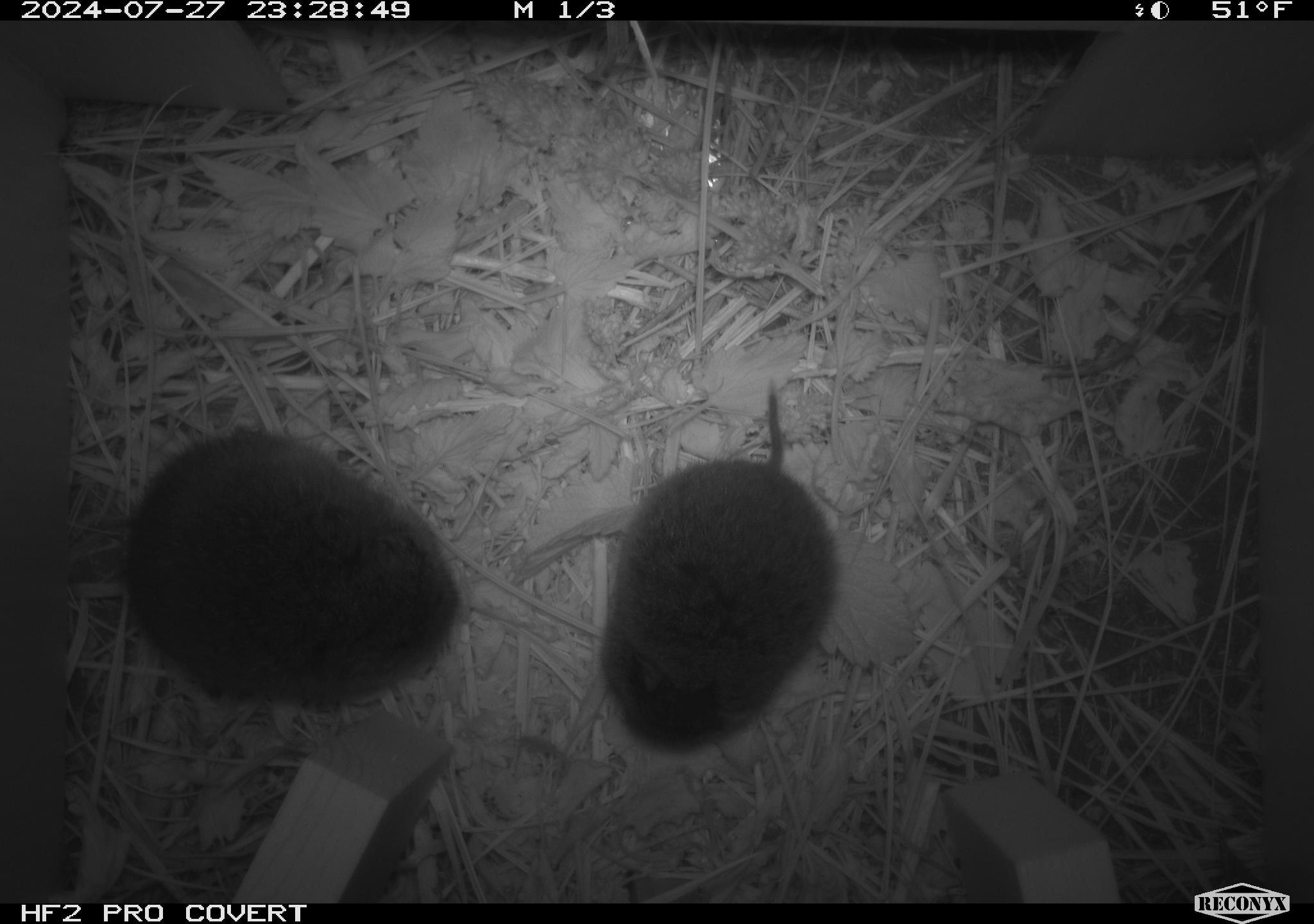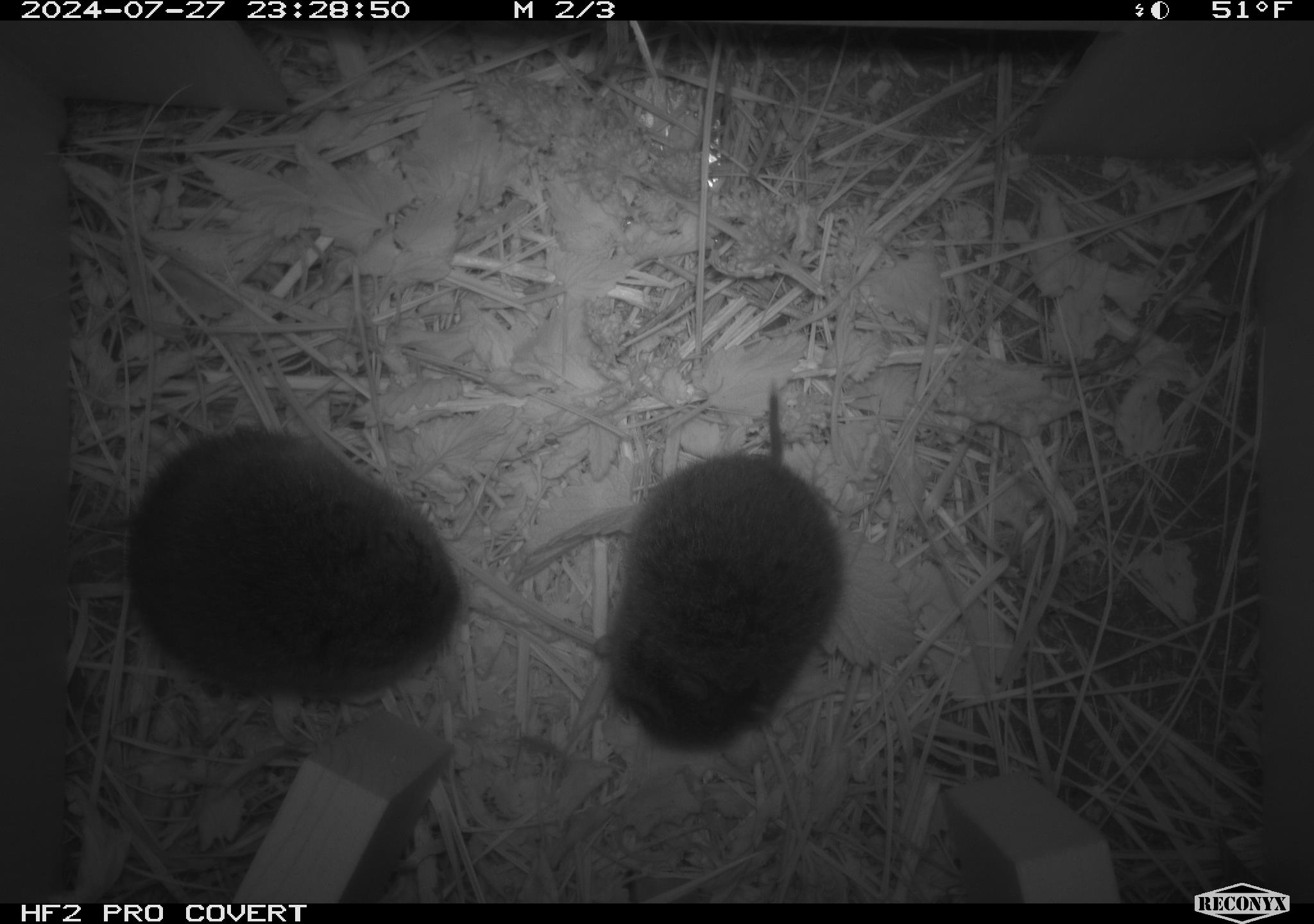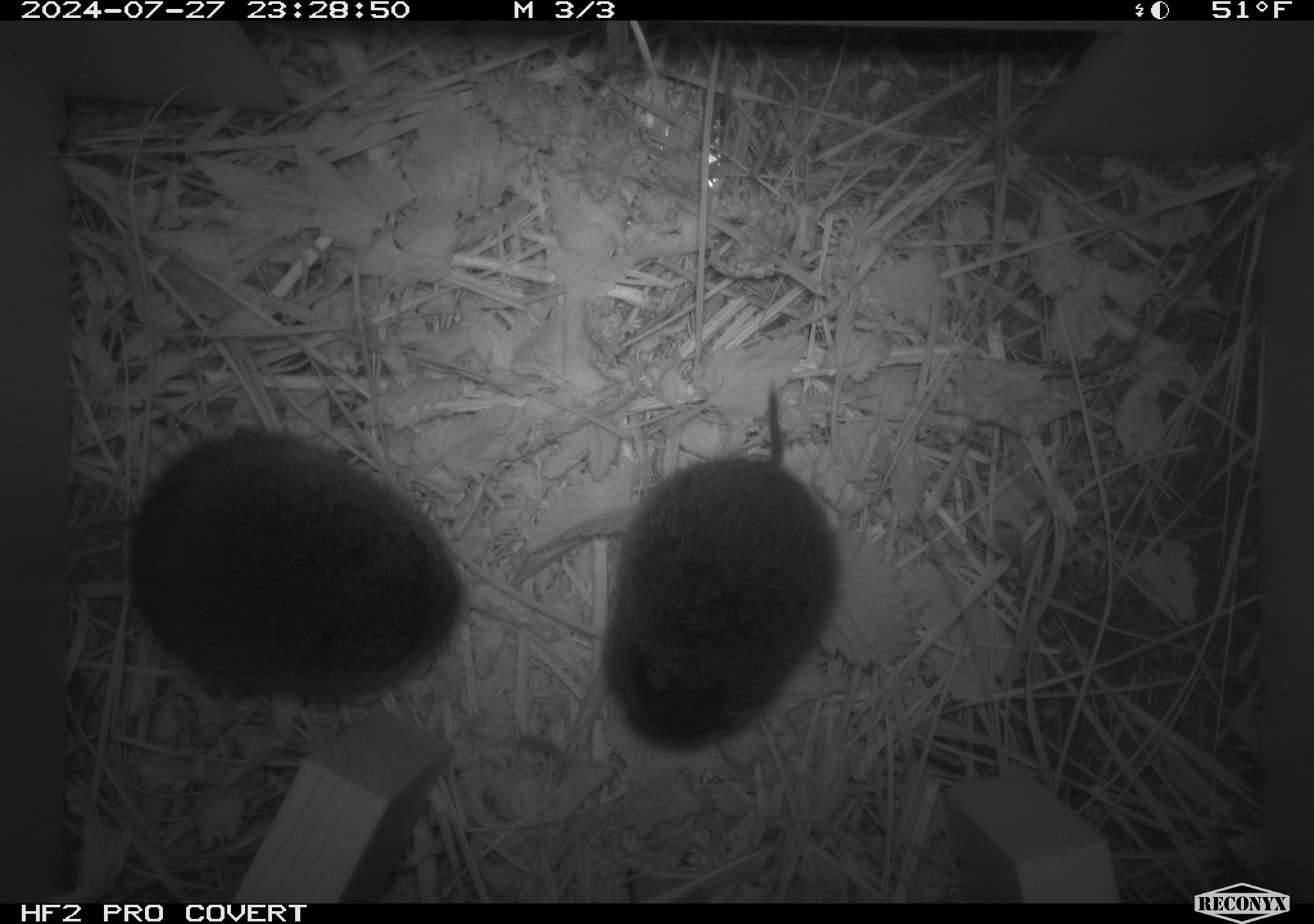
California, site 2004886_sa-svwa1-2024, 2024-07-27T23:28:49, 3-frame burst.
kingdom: Animalia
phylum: Chordata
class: Mammalia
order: Rodentia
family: Cricetidae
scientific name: Arvicolinae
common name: voles, lemmings, and muskrats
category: arvicolinae subfamily